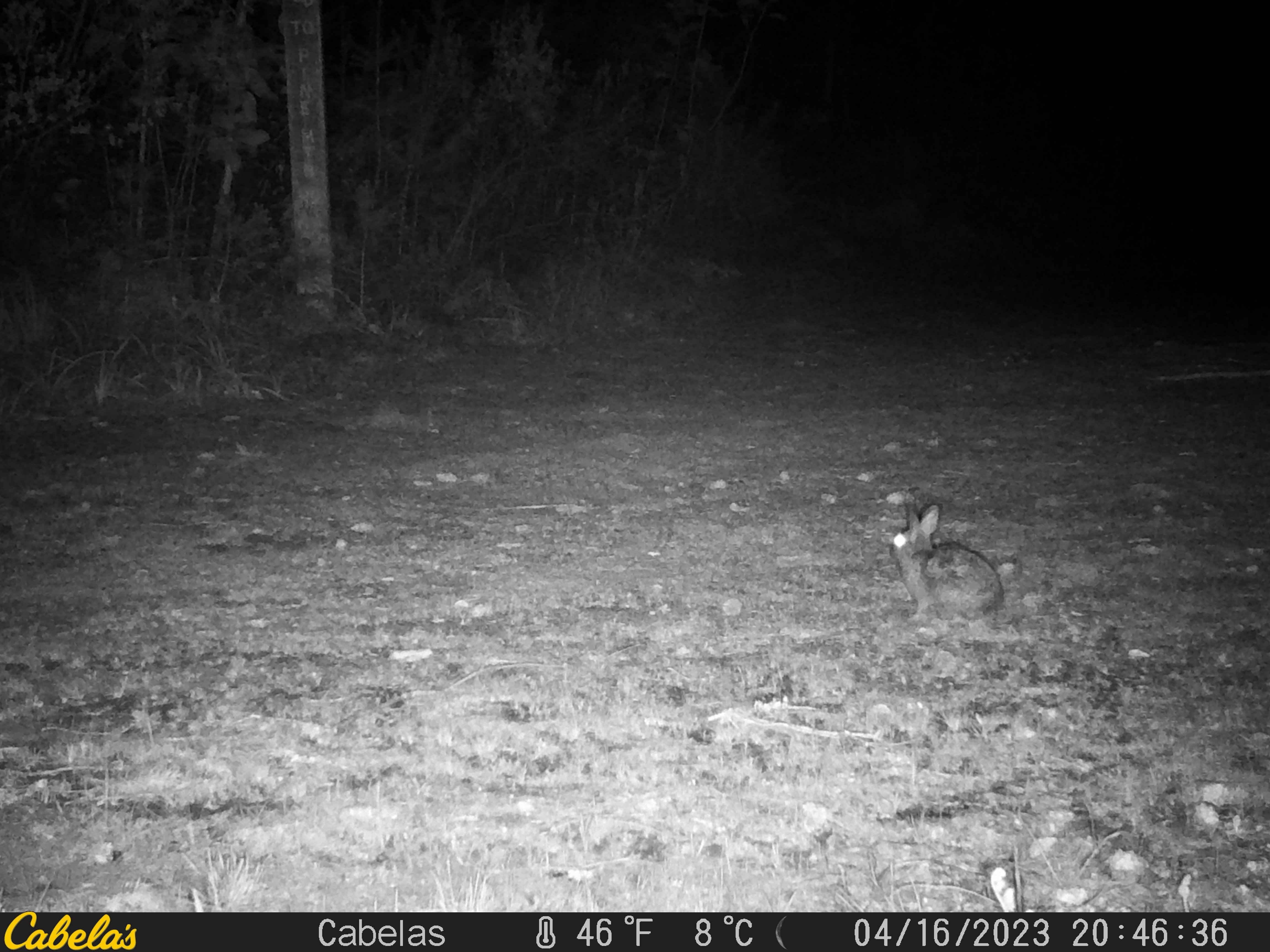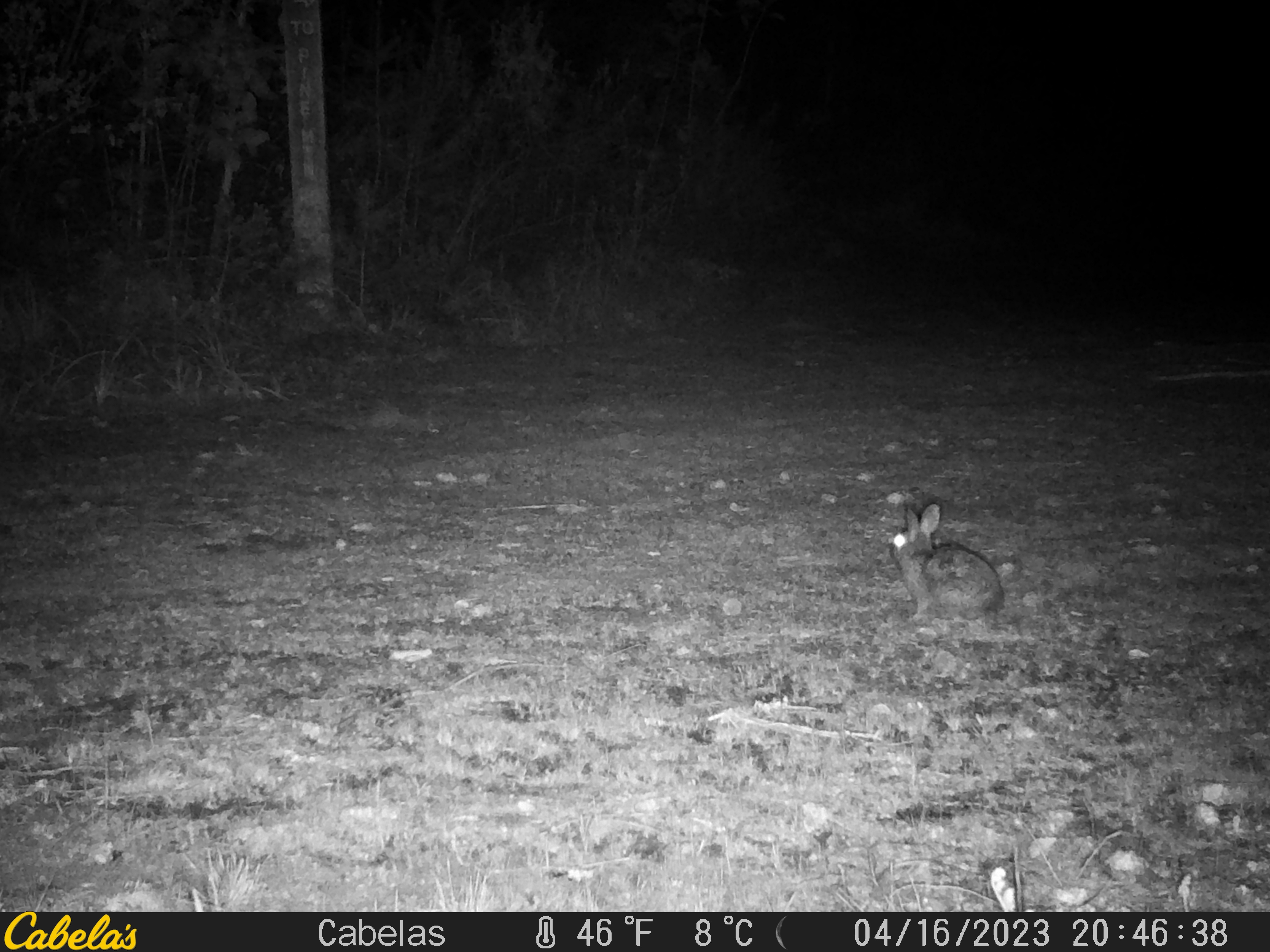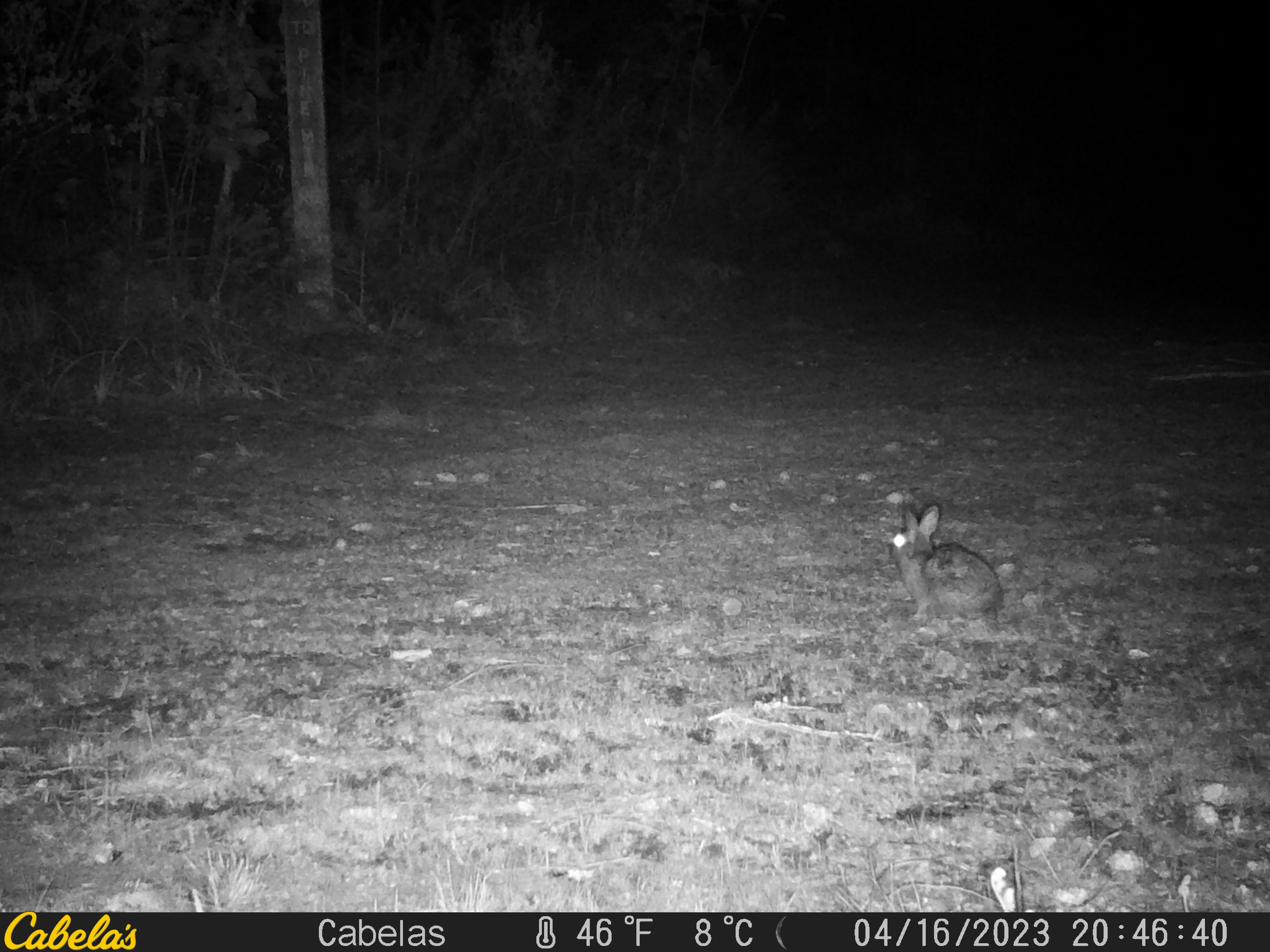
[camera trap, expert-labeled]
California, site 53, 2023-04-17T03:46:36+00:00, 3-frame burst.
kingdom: Animalia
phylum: Chordata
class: Mammalia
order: Lagomorpha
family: Leporidae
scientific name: Leporidae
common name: rabbit